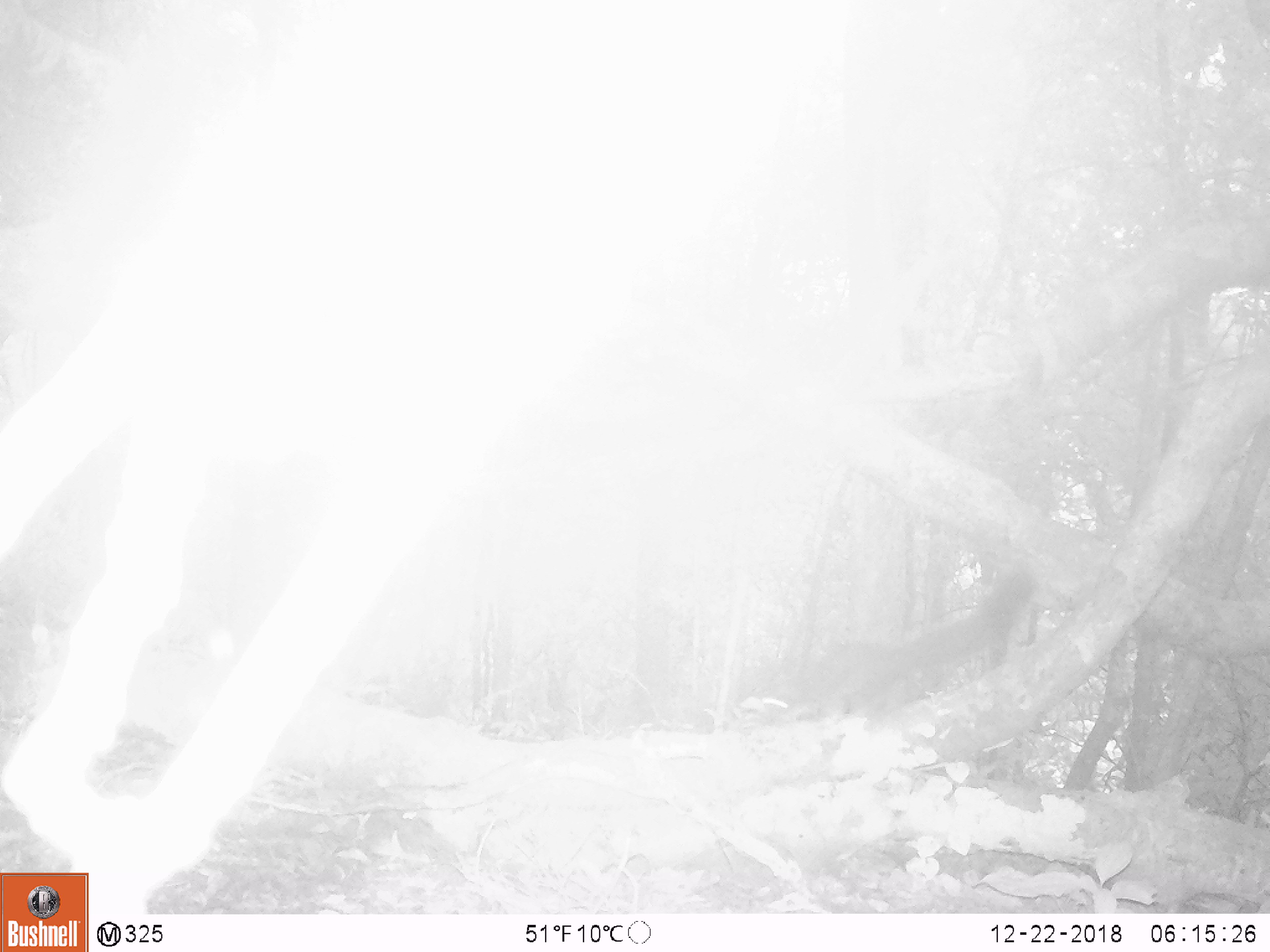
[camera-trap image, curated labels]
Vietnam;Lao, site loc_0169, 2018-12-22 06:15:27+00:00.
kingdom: Animalia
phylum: Chordata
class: Mammalia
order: Rodentia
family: Sciuridae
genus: Callosciurus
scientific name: Callosciurus erythraeus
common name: pallas's squirrel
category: pallass squirrel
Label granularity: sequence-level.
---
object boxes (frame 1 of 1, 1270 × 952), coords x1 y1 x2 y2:
pallass squirrel: 758 563 1041 721